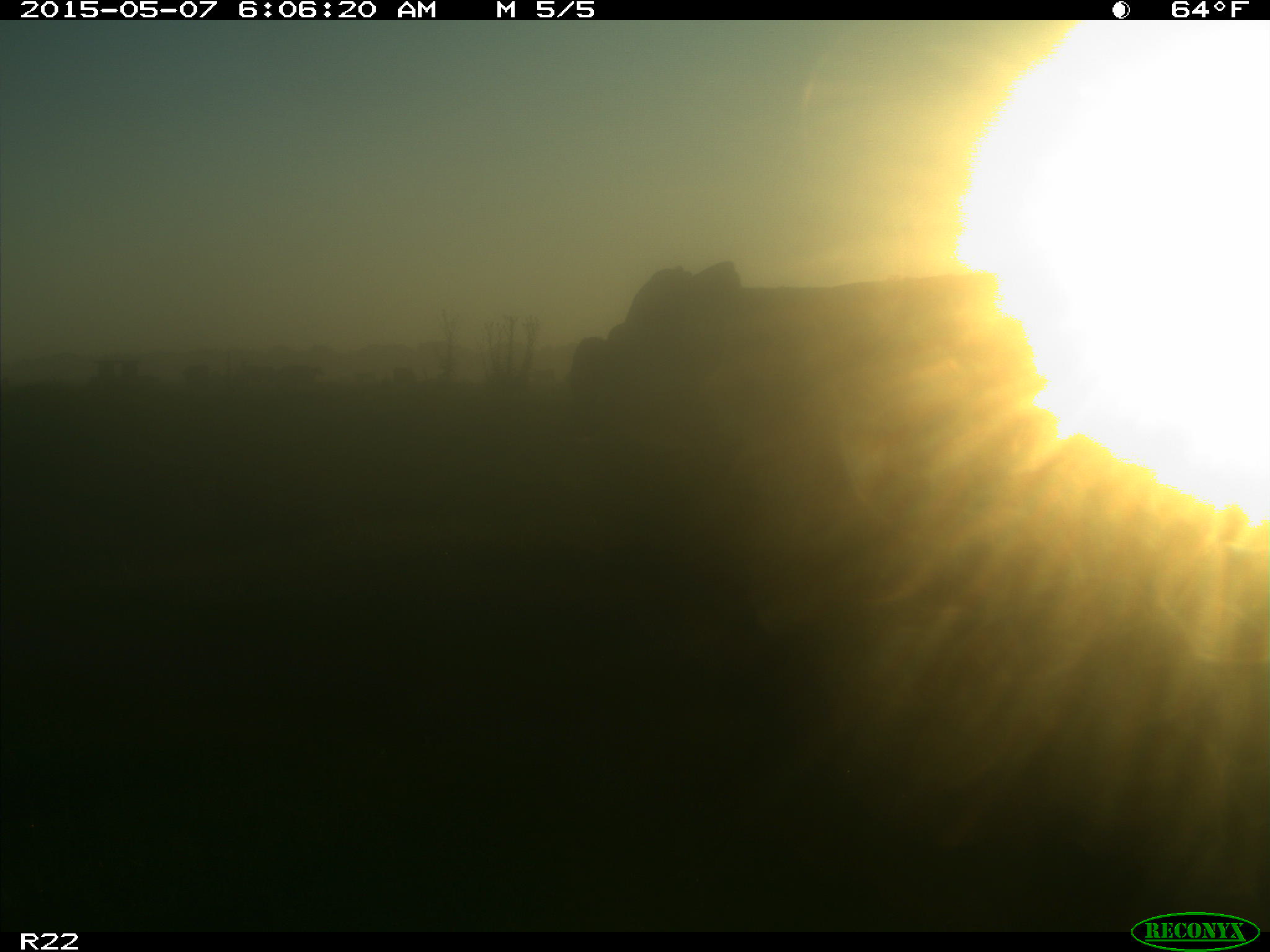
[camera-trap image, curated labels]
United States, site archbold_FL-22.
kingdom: Animalia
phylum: Chordata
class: Mammalia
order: Artiodactyla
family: Bovidae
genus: Bos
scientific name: Bos taurus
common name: domestic cow